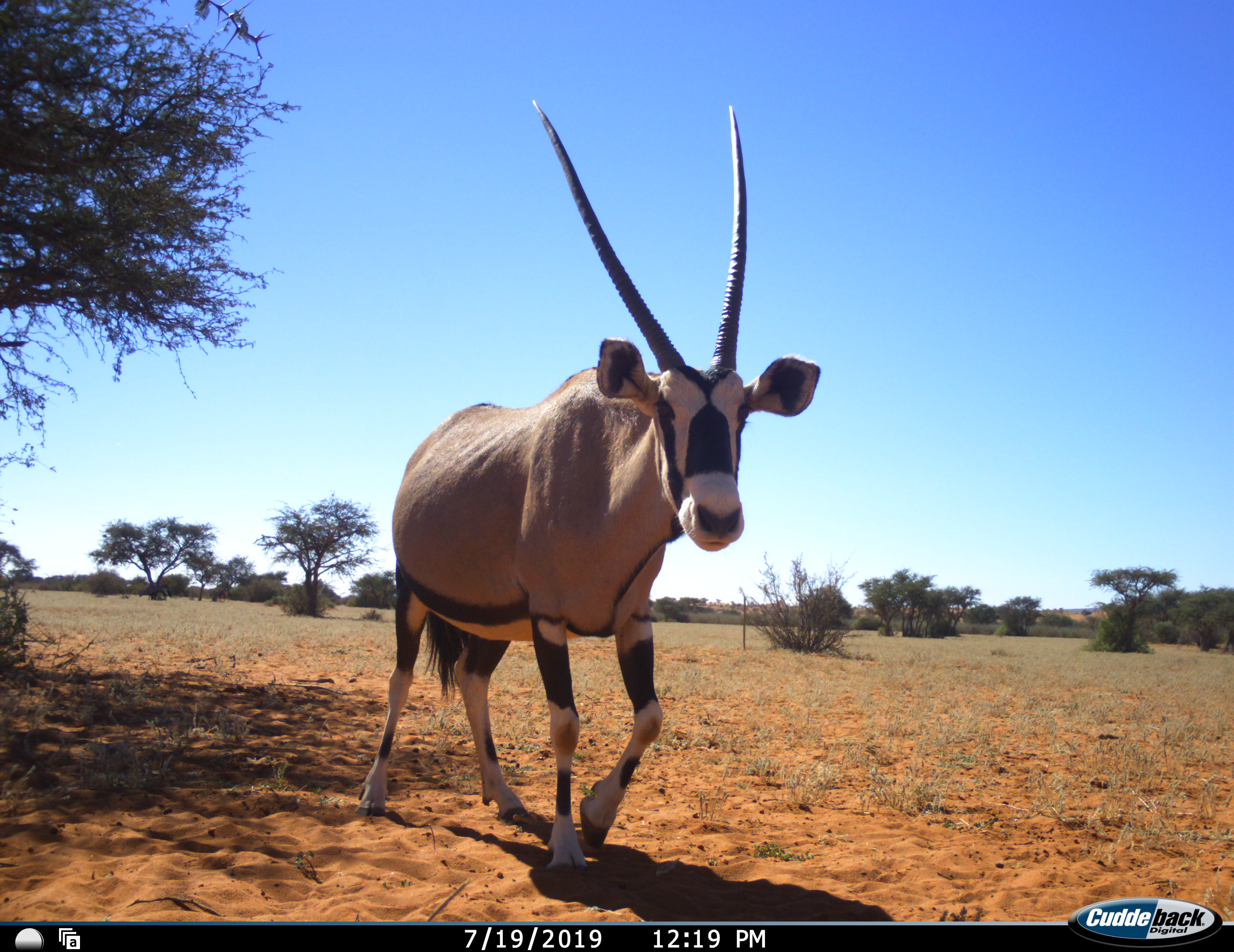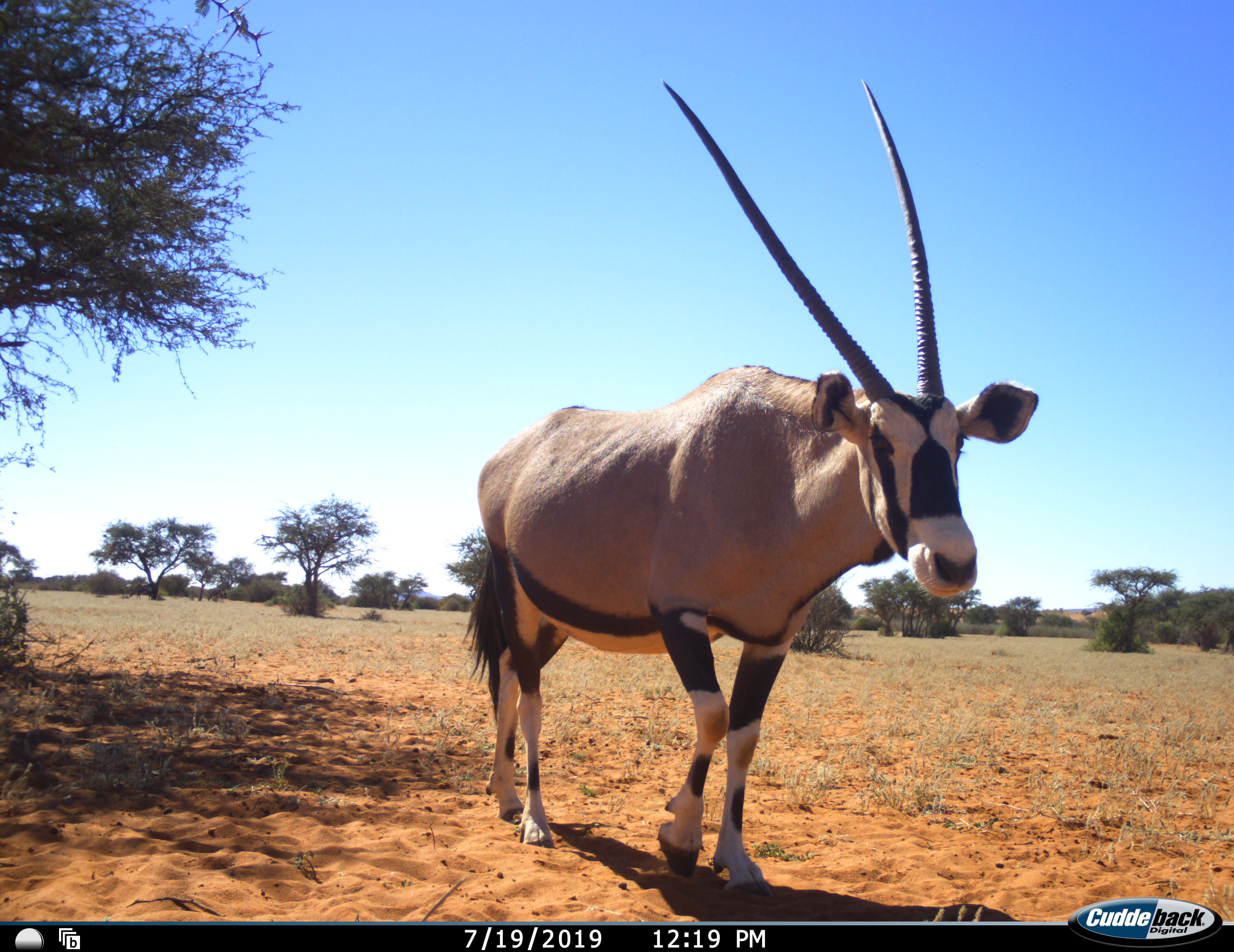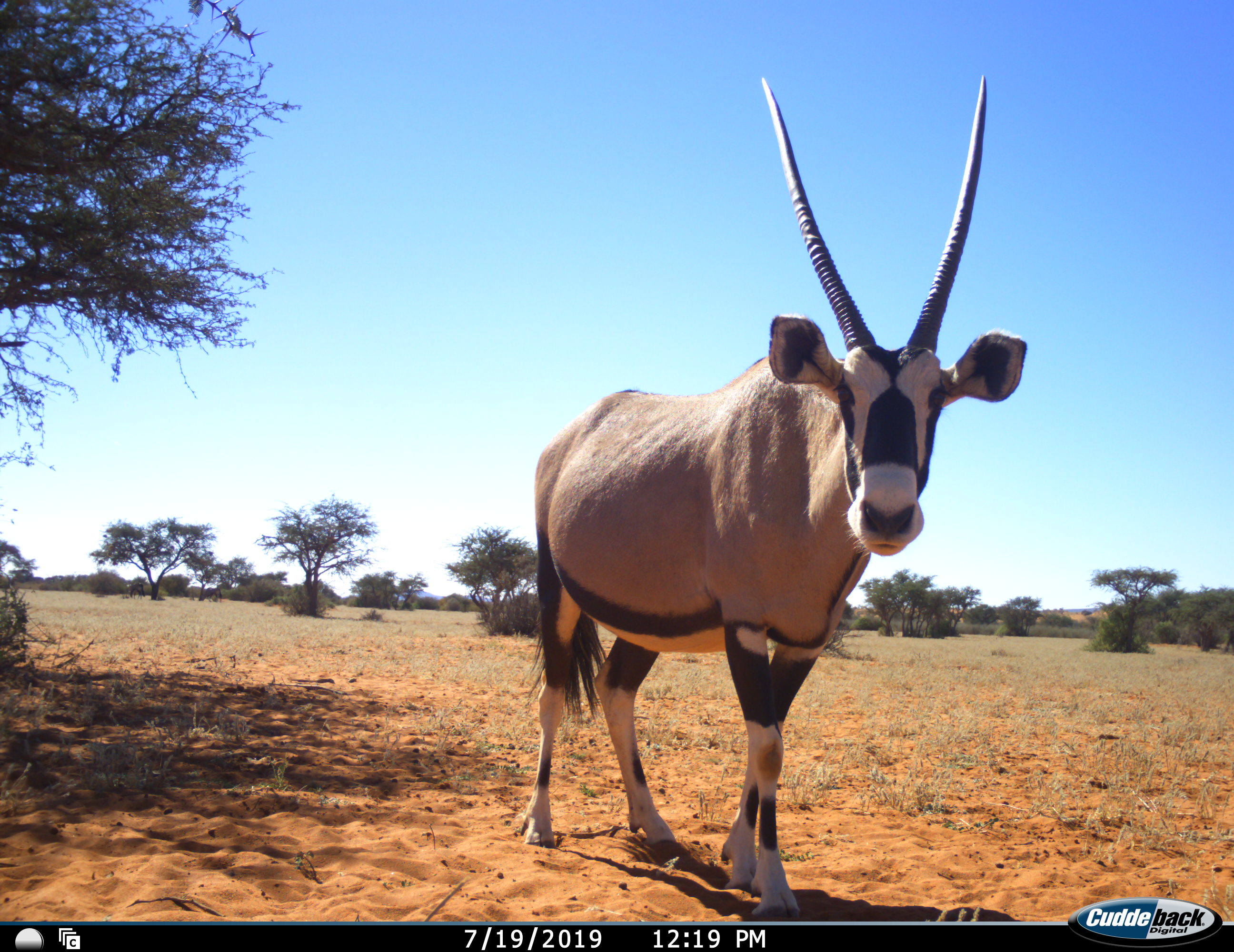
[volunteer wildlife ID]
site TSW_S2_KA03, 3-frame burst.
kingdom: Animalia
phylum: Chordata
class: Mammalia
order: Artiodactyla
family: Bovidae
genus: Oryx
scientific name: Oryx gazella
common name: gemsbok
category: oryx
Oryx (gemsbok) (Oryx gazella), count 1. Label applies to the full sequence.